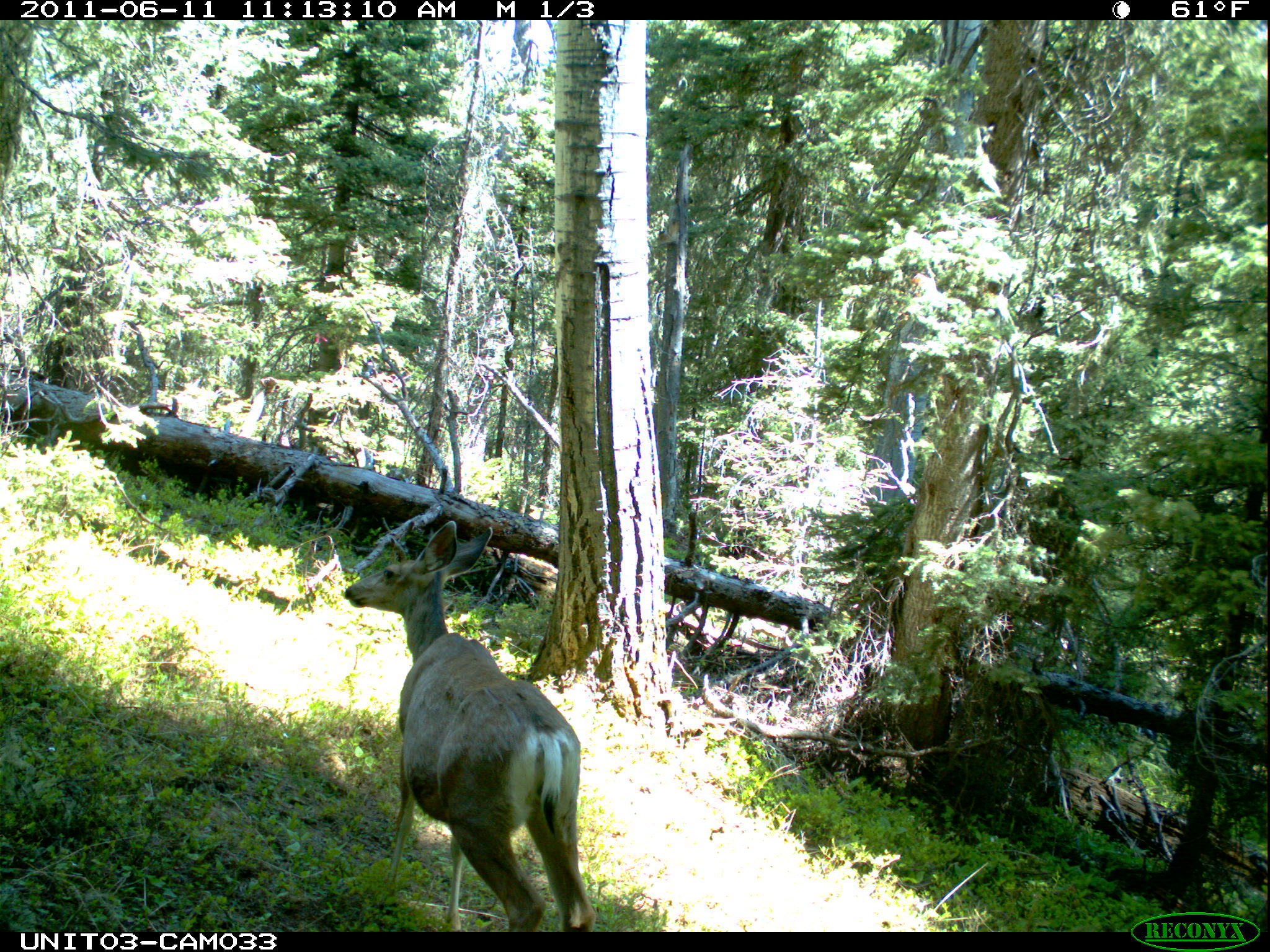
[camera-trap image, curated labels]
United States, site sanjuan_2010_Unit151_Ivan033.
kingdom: Animalia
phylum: Chordata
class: Mammalia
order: Artiodactyla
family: Cervidae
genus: Odocoileus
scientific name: Odocoileus hemionus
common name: mule deer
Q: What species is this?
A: Odocoileus hemionus (mule deer).